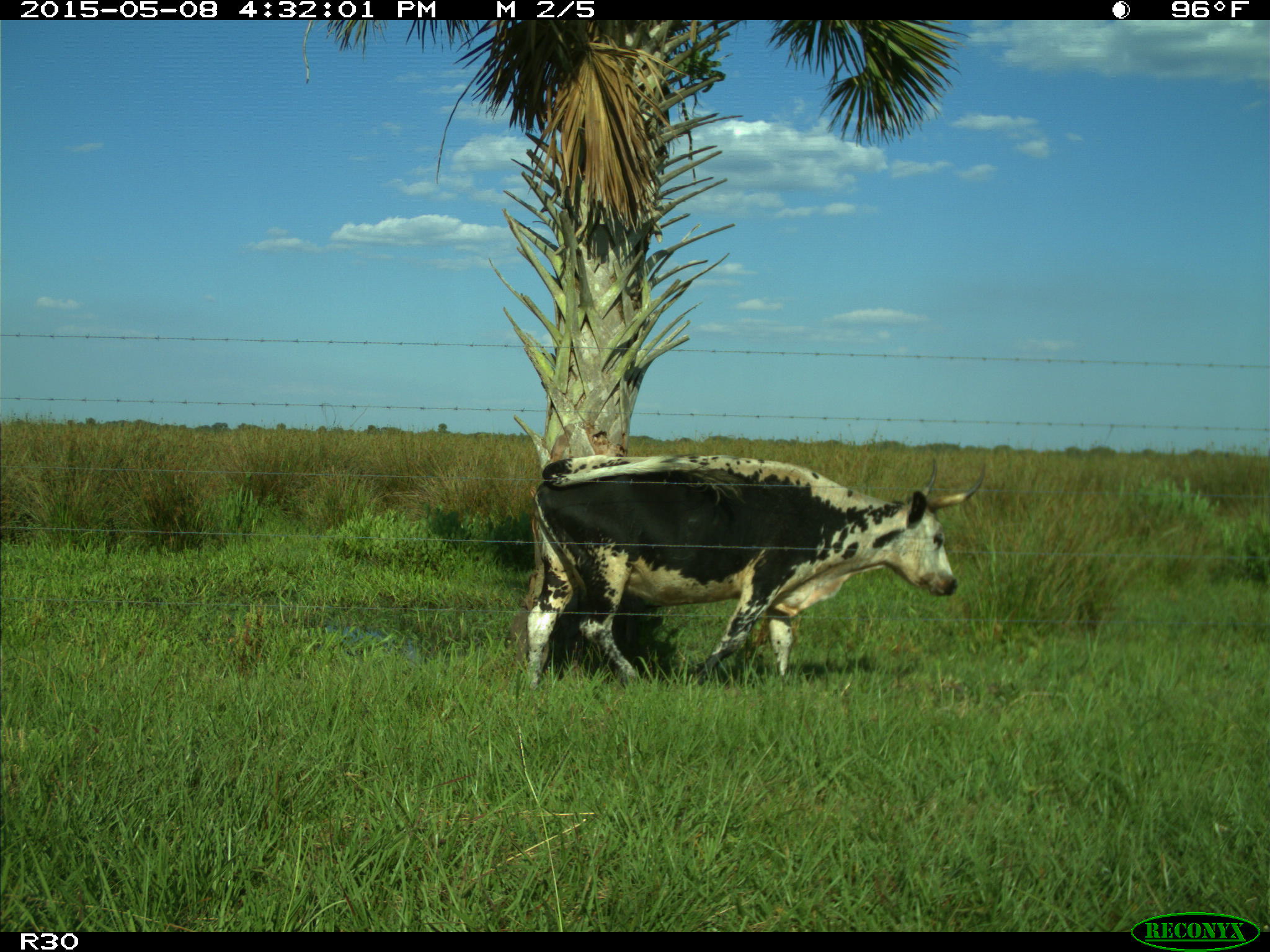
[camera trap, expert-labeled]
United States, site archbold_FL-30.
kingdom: Animalia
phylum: Chordata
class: Mammalia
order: Artiodactyla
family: Bovidae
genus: Bos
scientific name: Bos taurus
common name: domestic cow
Bos taurus (domestic cow).